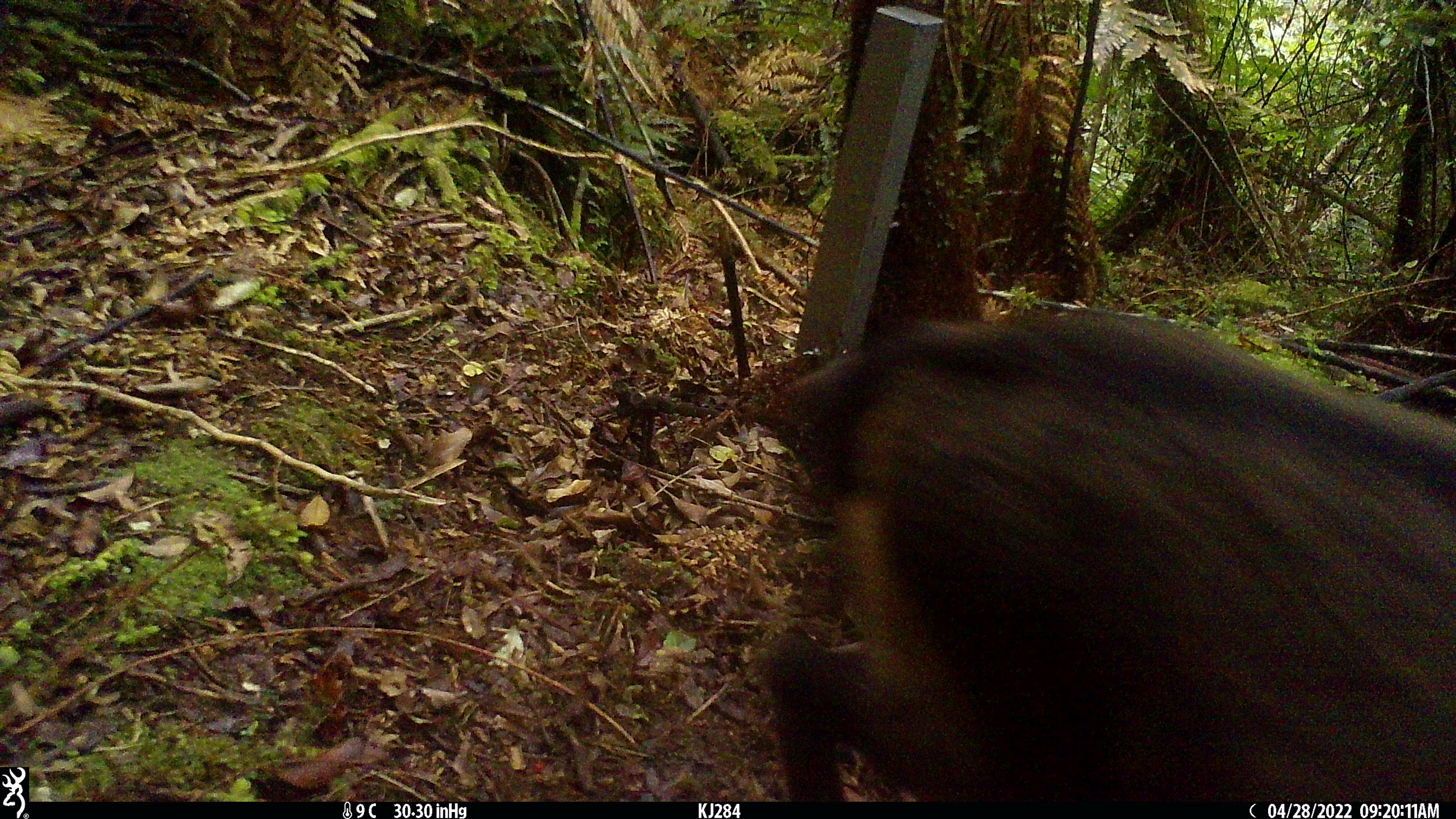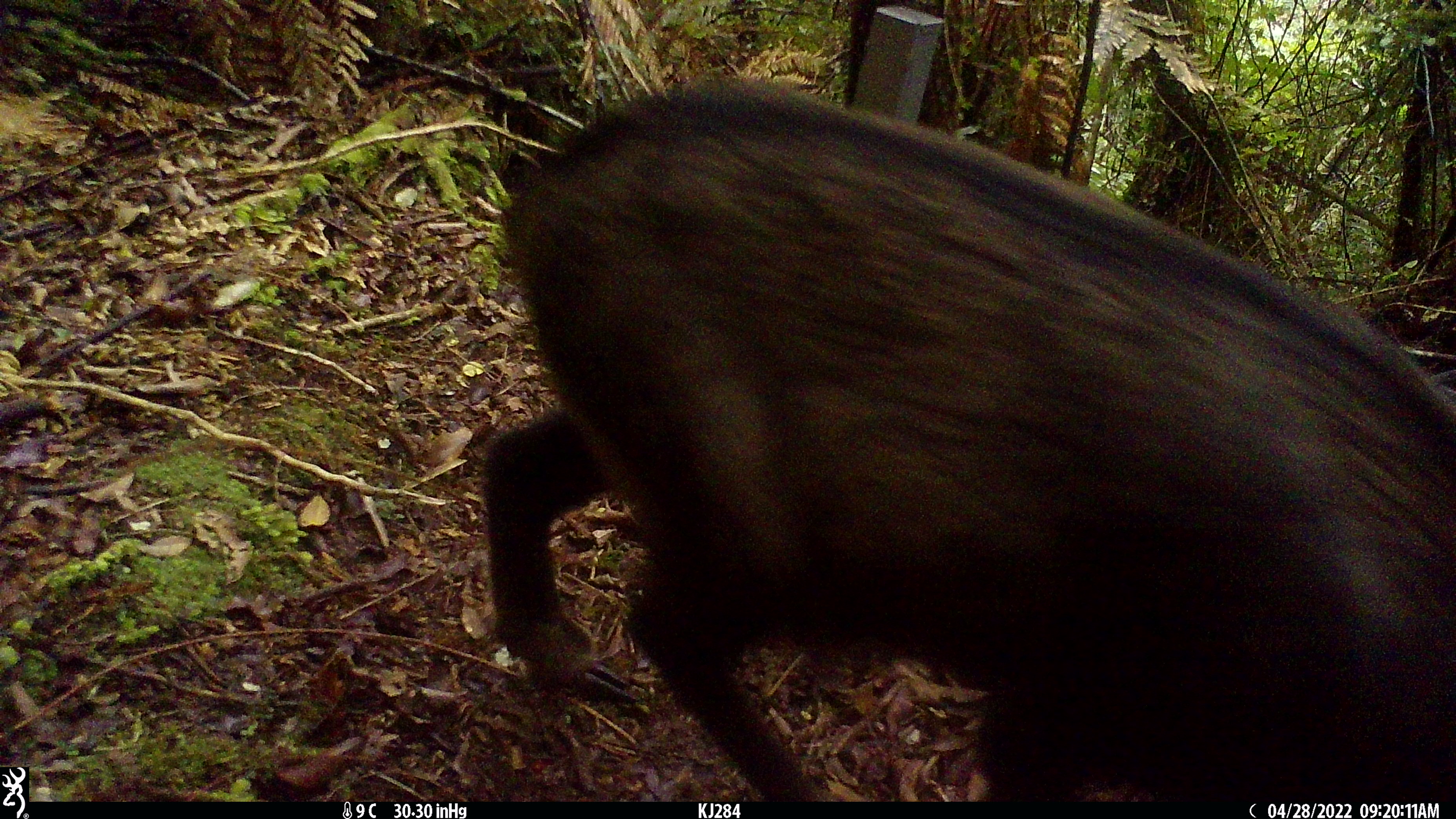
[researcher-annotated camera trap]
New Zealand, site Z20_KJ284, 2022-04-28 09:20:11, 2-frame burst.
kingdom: Animalia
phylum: Chordata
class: Mammalia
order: Artiodactyla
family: Bovidae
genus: Rupicapra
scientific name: Rupicapra rupicapra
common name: alpine chamois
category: chamois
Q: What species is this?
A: Chamois (alpine chamois) (Rupicapra rupicapra).